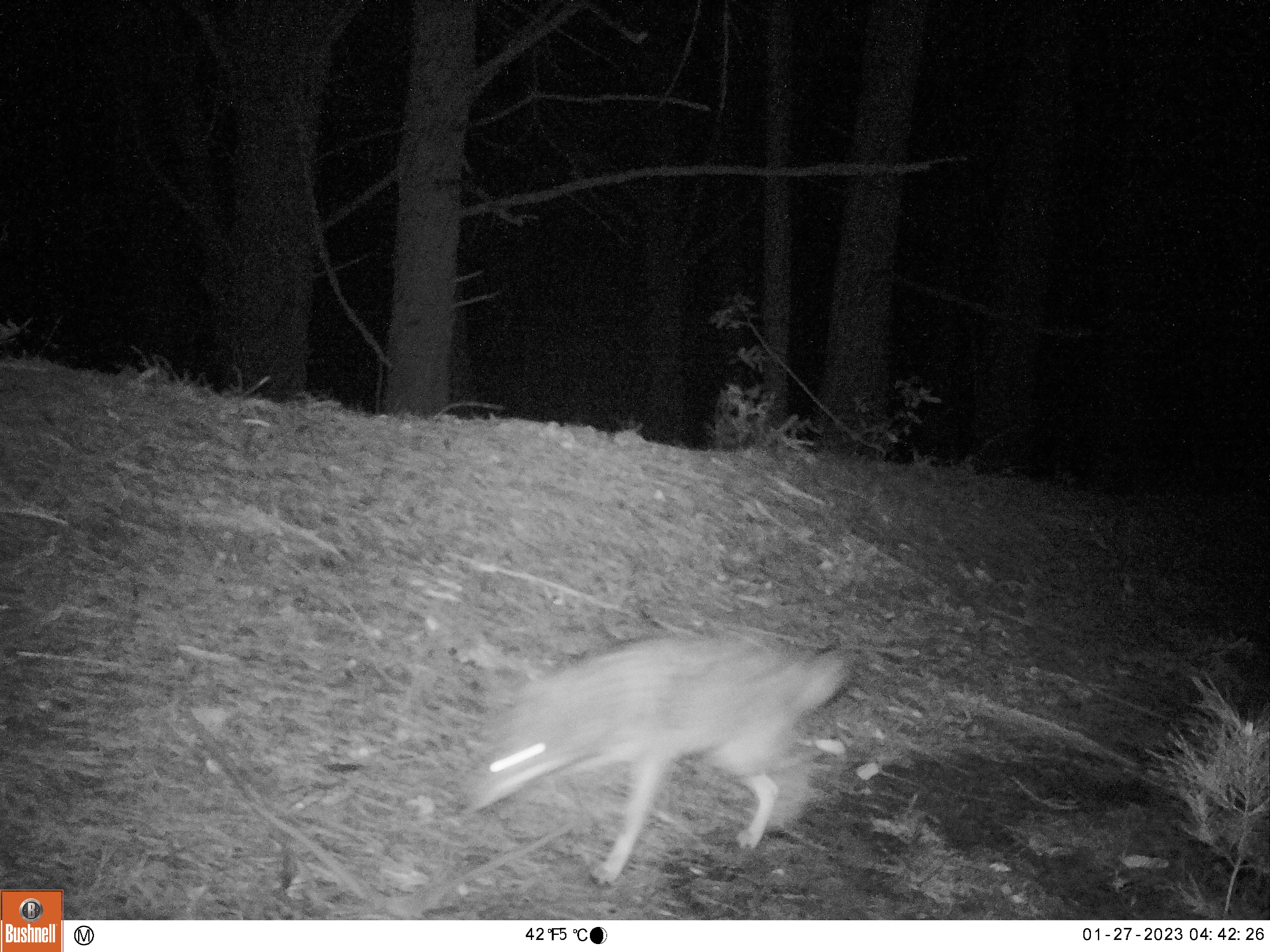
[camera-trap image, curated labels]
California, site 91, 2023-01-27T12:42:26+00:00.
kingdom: Animalia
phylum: Chordata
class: Mammalia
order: Carnivora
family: Canidae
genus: Canis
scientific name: Canis latrans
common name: coyote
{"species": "coyote (Canis latrans)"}